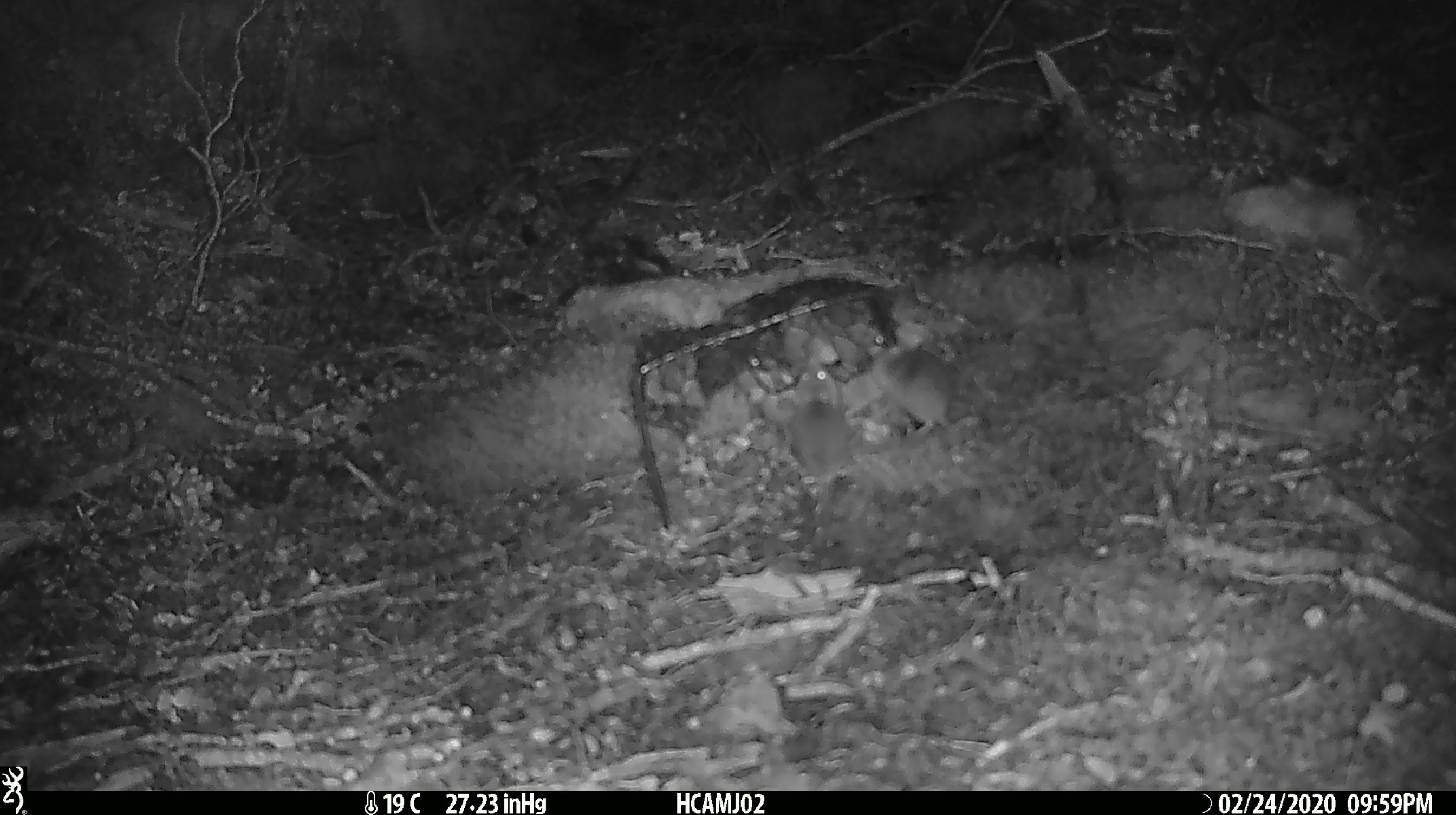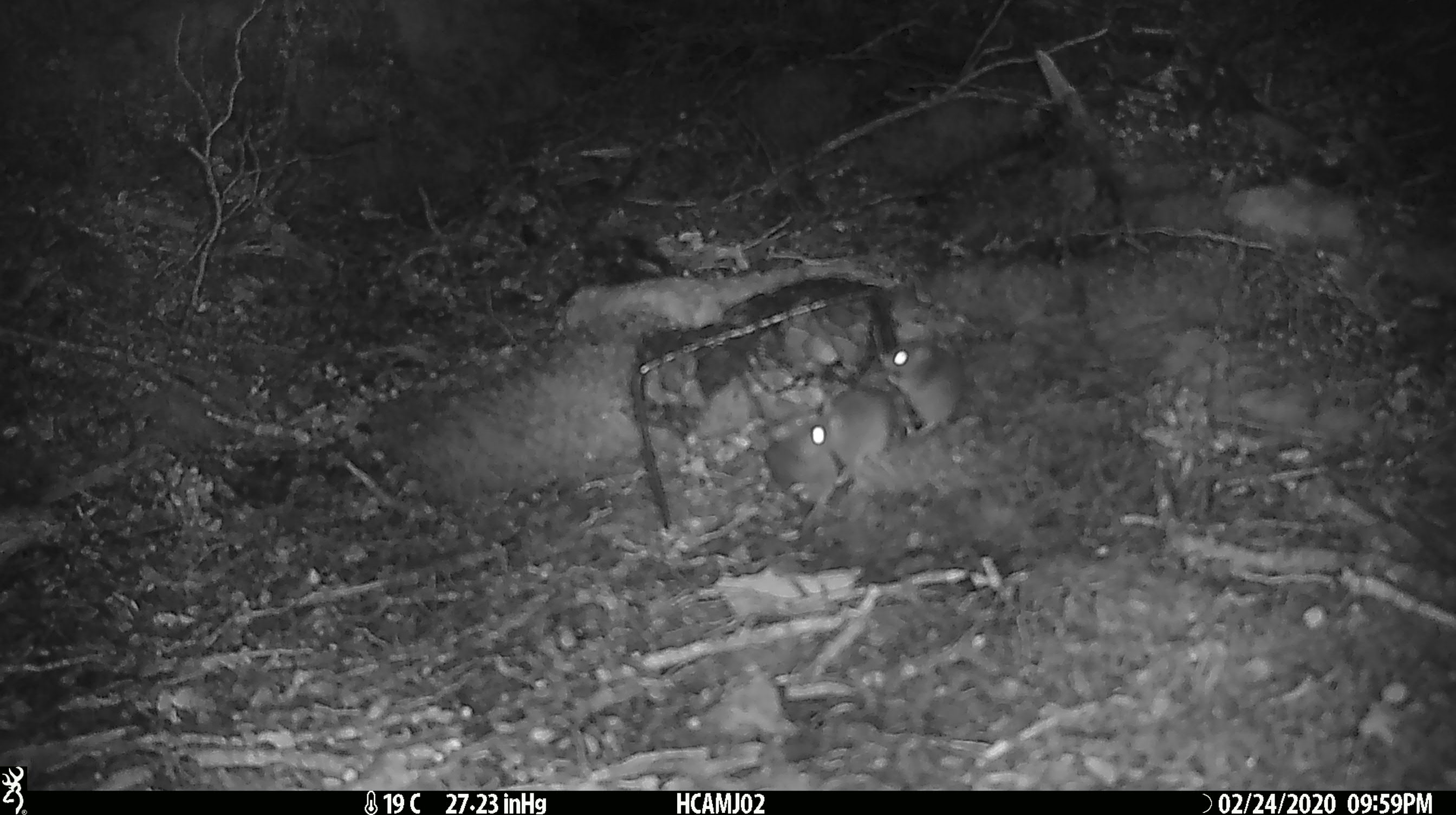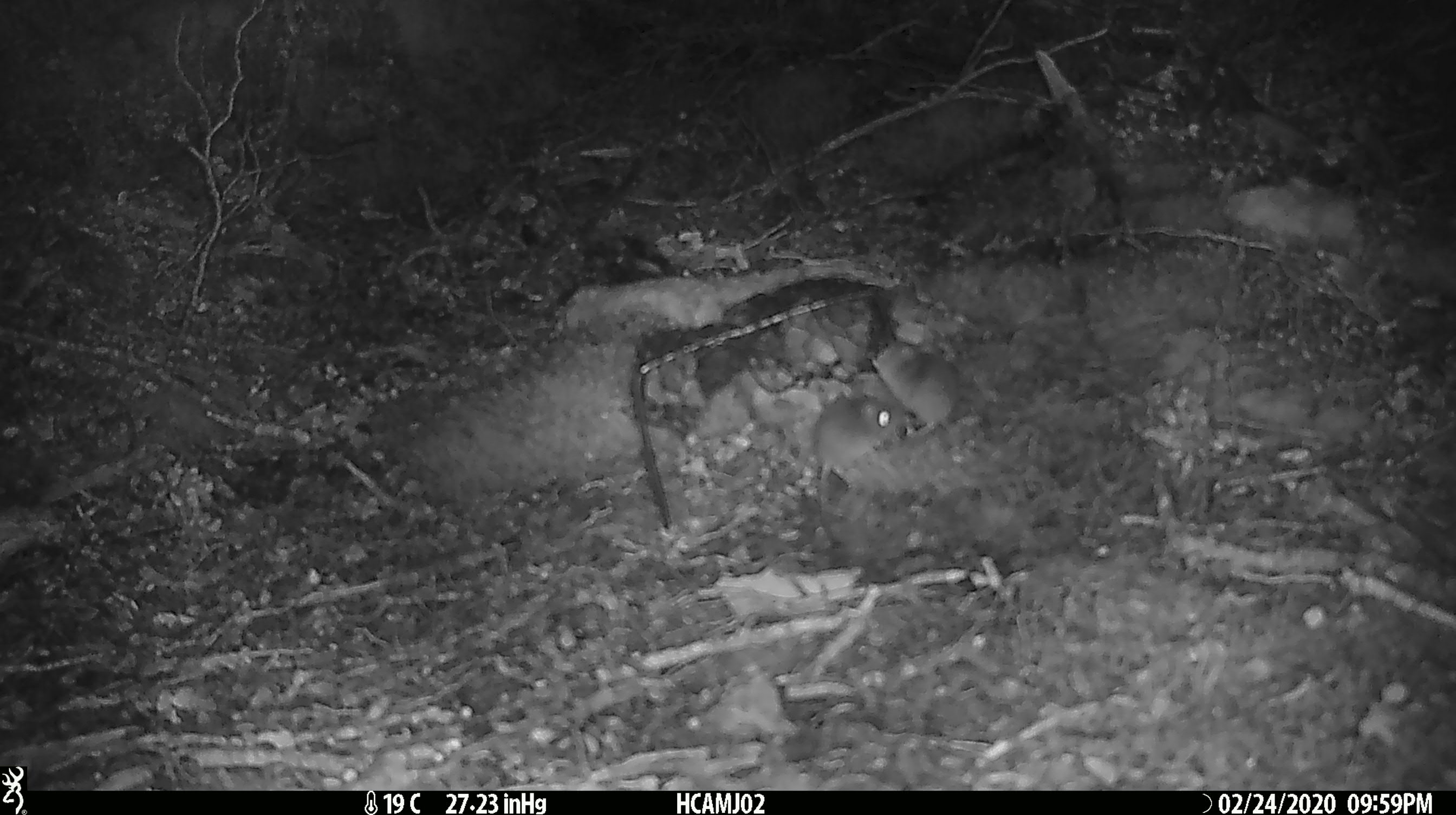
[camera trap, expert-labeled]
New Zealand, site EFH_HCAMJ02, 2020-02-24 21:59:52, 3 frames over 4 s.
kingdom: Animalia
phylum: Chordata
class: Mammalia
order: Rodentia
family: Muridae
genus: Mus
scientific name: Mus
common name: mouse